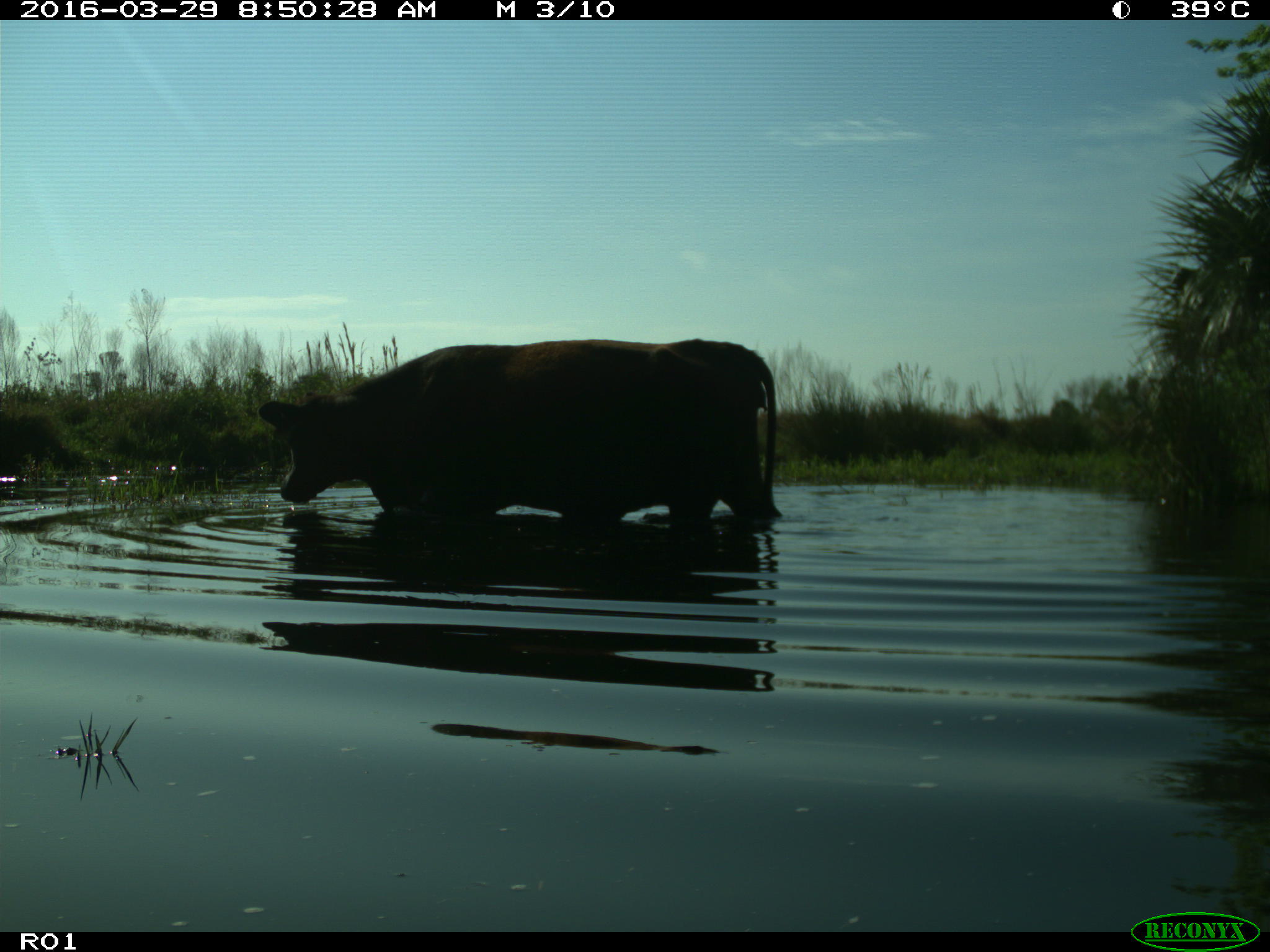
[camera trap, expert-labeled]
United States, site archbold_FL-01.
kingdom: Animalia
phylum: Chordata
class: Mammalia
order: Artiodactyla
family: Bovidae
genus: Bos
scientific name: Bos taurus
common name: domestic cow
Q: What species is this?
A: Bos taurus (domestic cow).